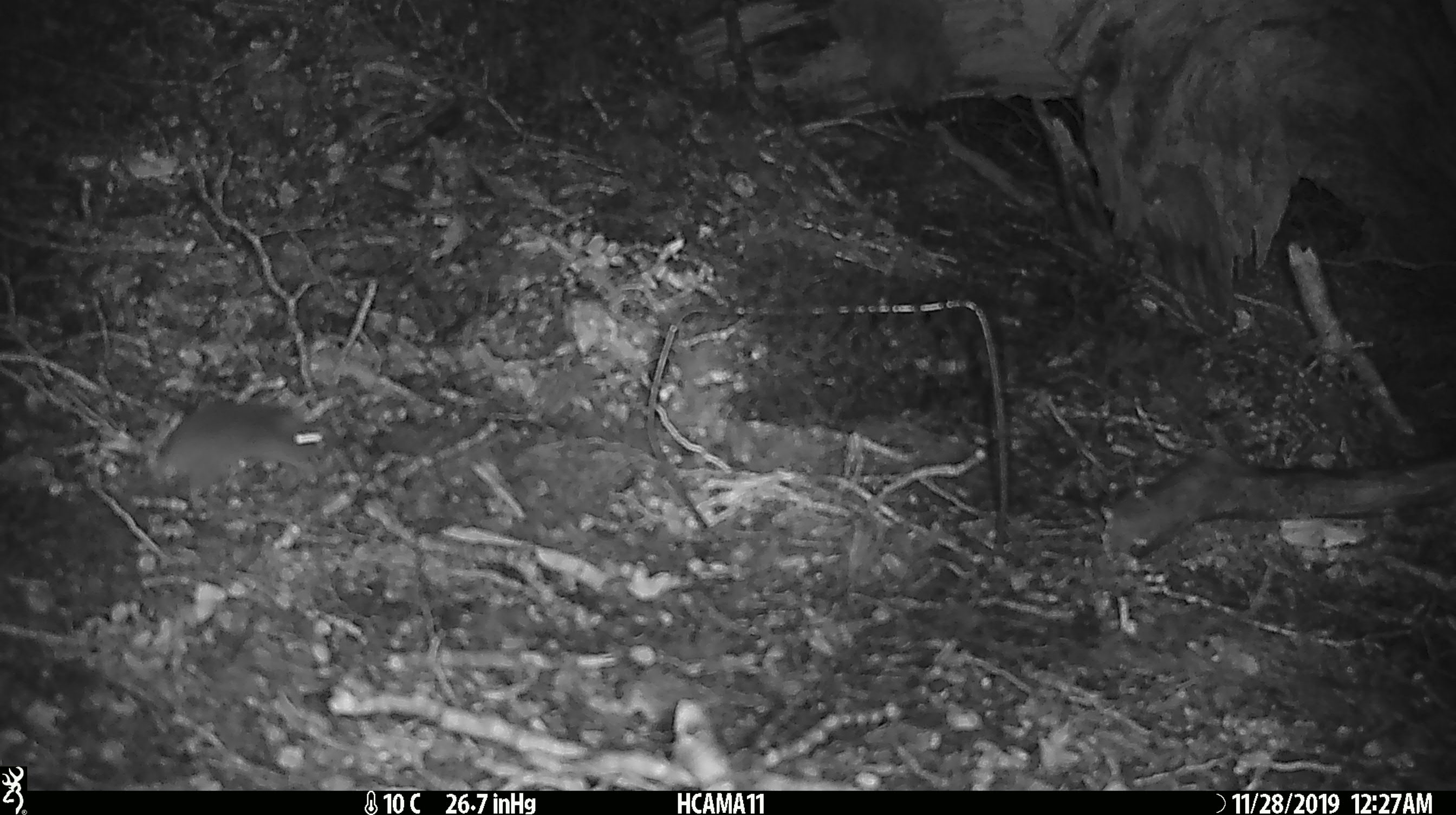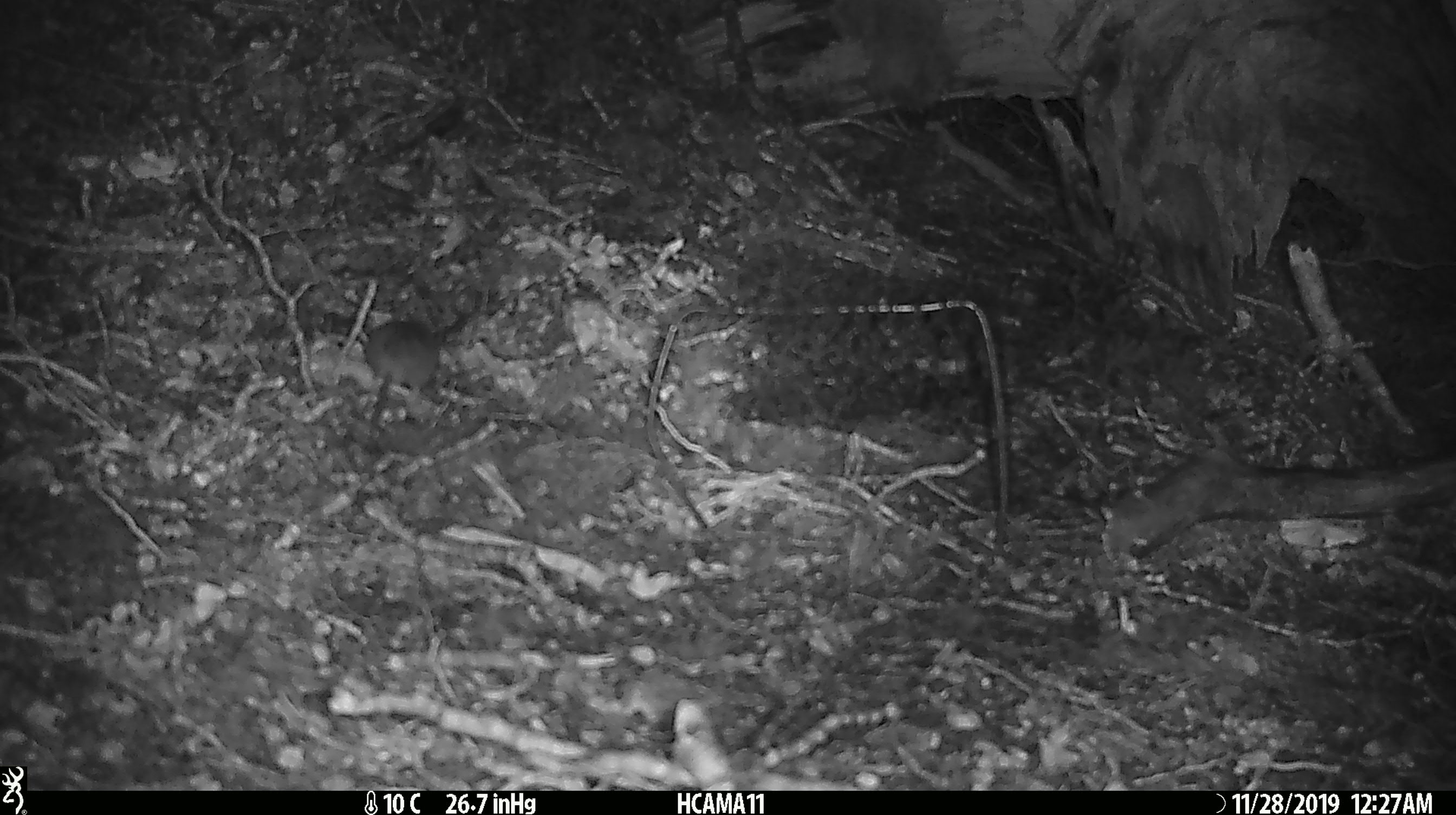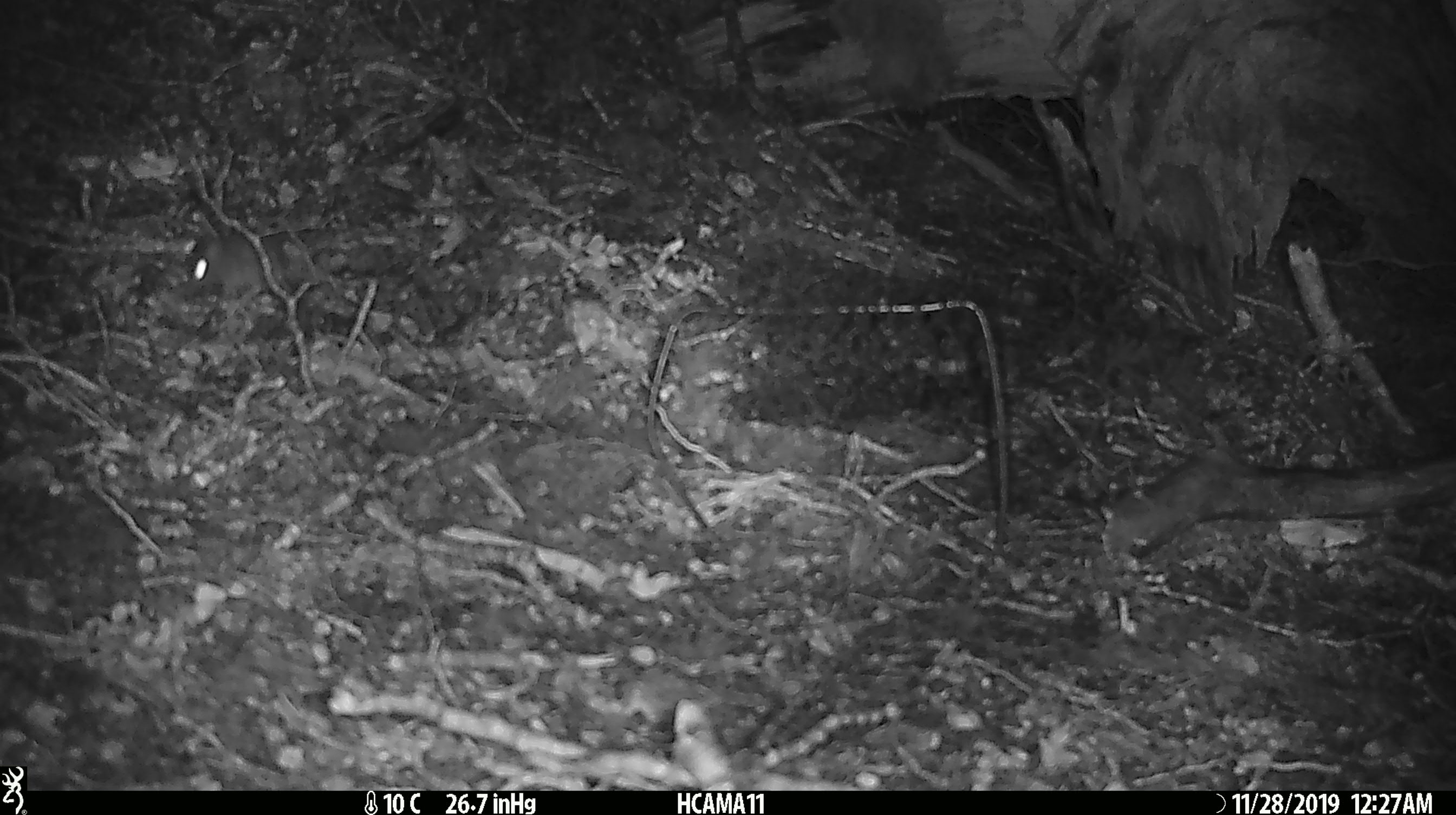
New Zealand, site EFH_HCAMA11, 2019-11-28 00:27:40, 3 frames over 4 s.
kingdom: Animalia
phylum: Chordata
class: Mammalia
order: Rodentia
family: Muridae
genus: Mus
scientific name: Mus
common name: mouse